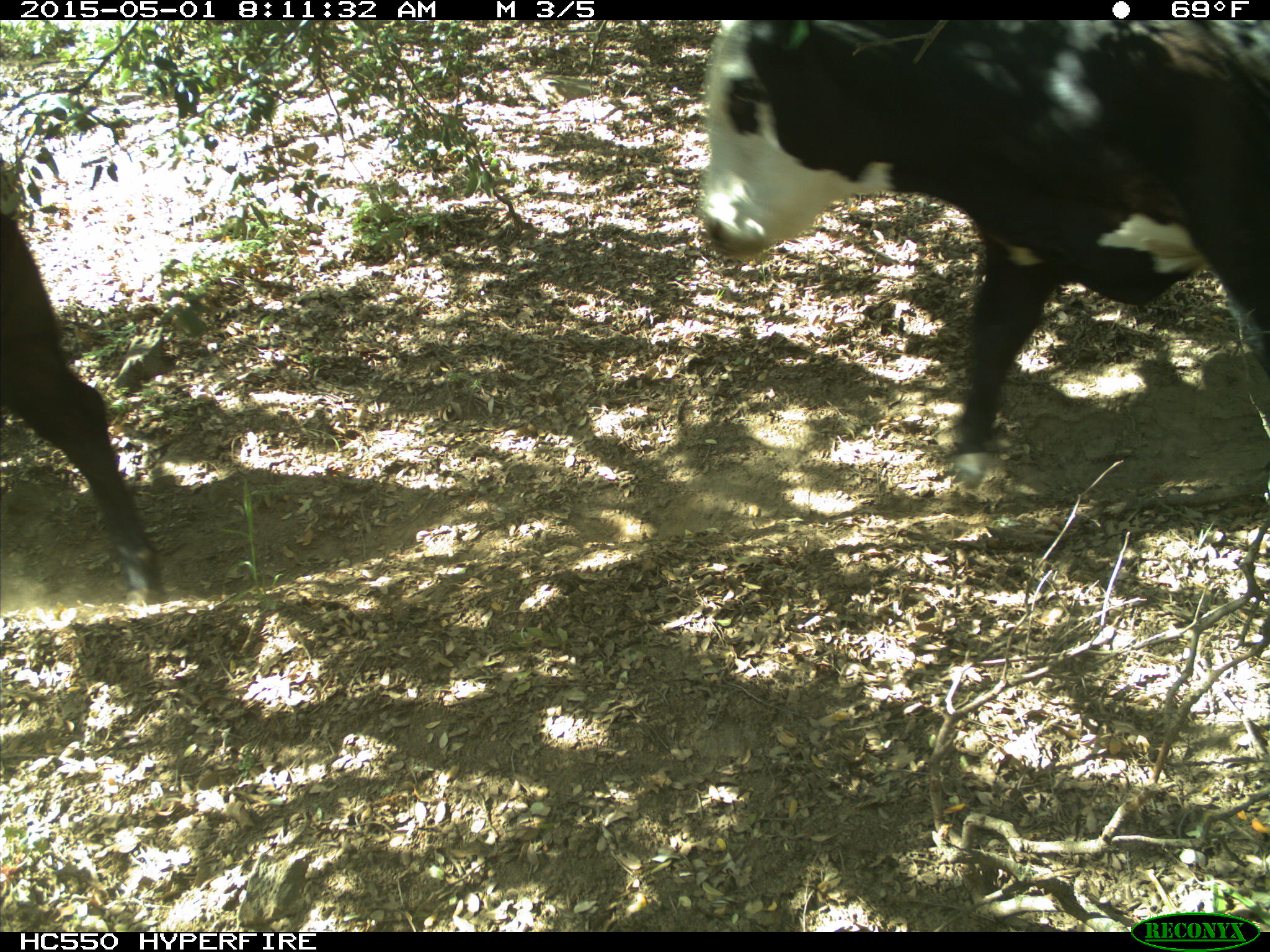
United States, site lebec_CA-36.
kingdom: Animalia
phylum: Chordata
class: Mammalia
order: Artiodactyla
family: Bovidae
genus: Bos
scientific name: Bos taurus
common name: domestic cow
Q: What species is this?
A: Bos taurus (domestic cow).